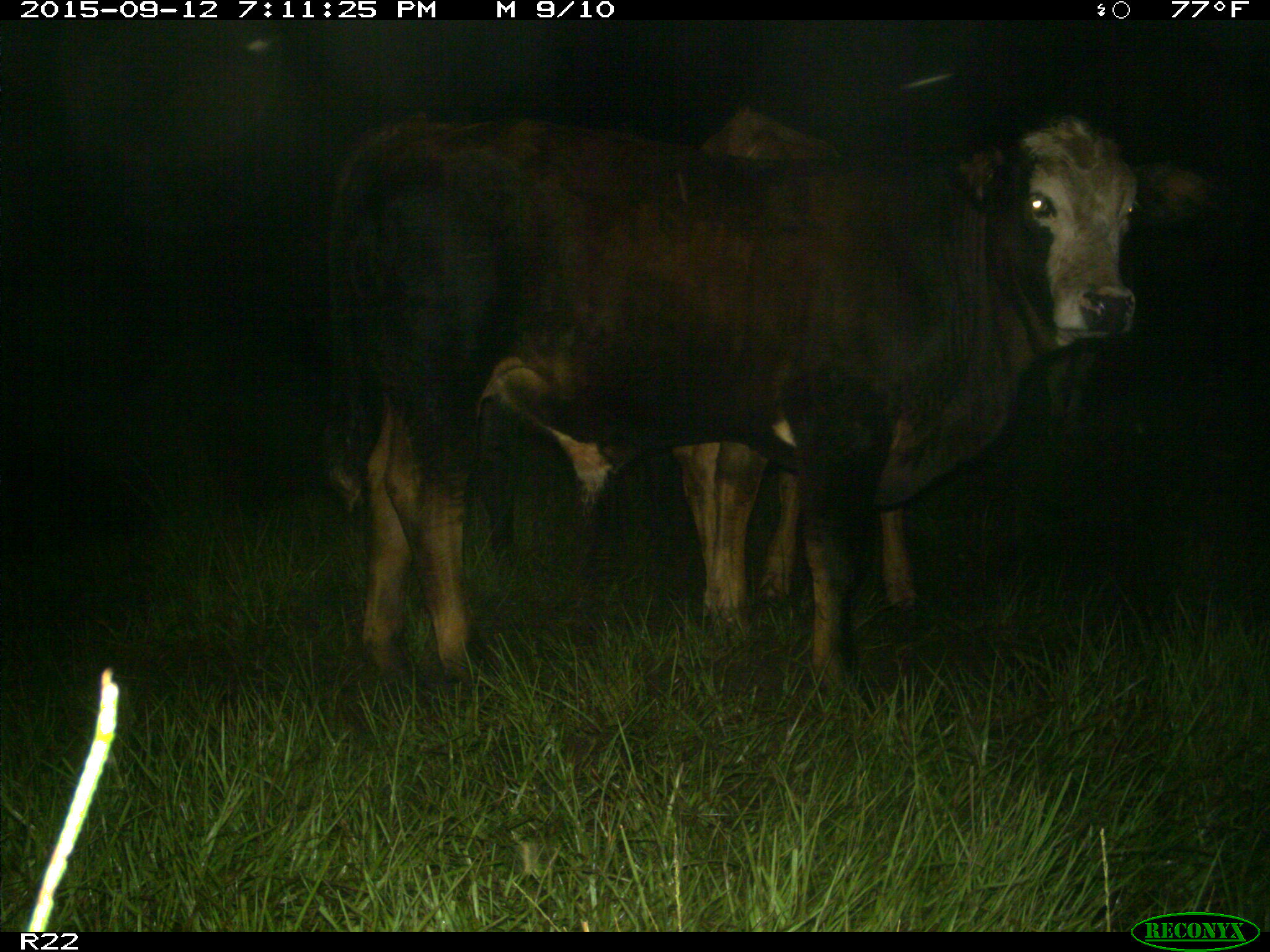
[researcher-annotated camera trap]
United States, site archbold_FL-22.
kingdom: Animalia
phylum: Chordata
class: Mammalia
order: Artiodactyla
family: Bovidae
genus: Bos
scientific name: Bos taurus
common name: domestic cow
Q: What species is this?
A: Bos taurus (domestic cow).